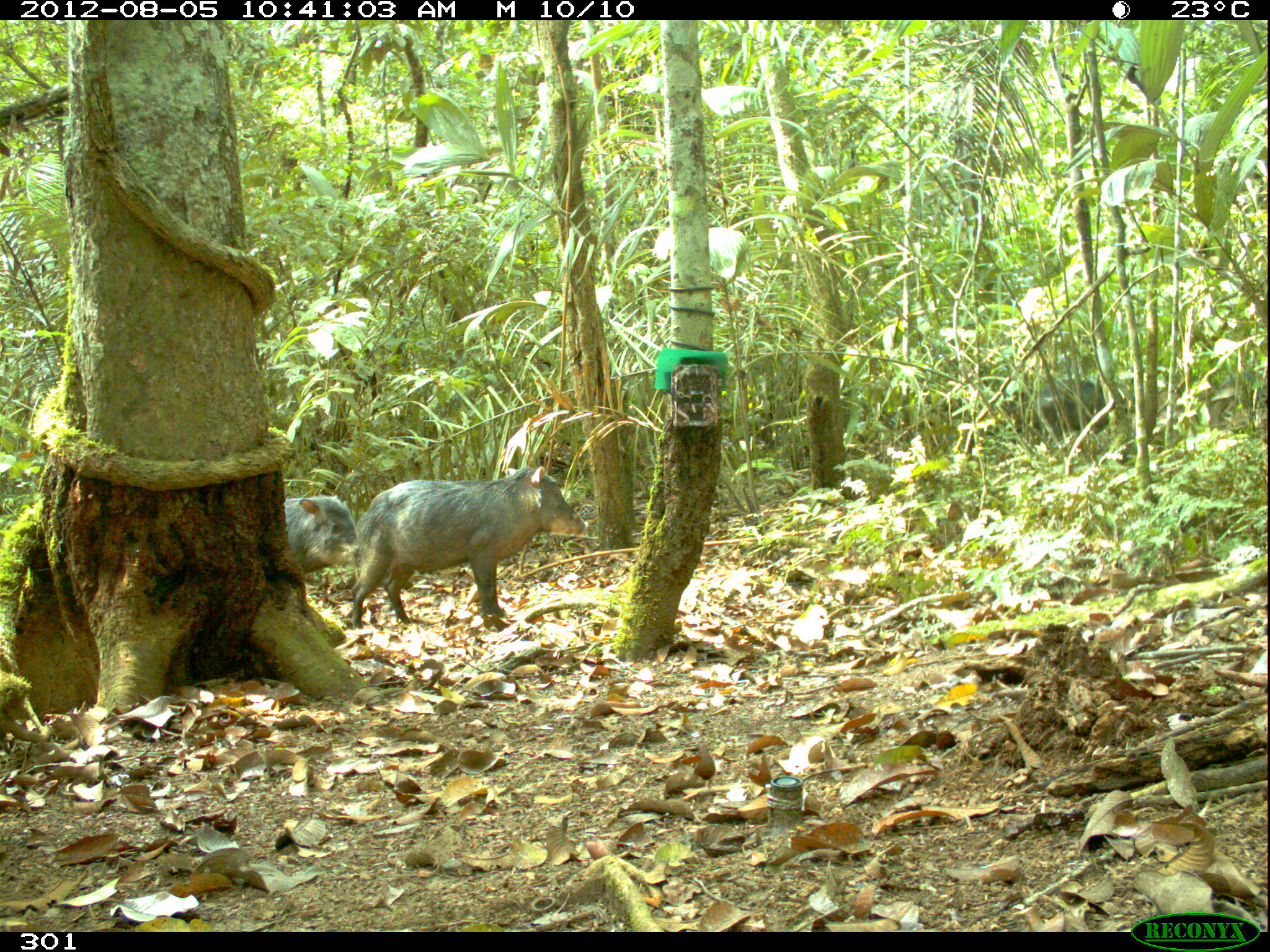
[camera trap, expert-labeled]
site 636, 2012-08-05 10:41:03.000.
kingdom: Animalia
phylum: Chordata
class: Mammalia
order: Artiodactyla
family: Tayassuidae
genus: Tayassu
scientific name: Tayassu pecari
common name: white-lipped peccary